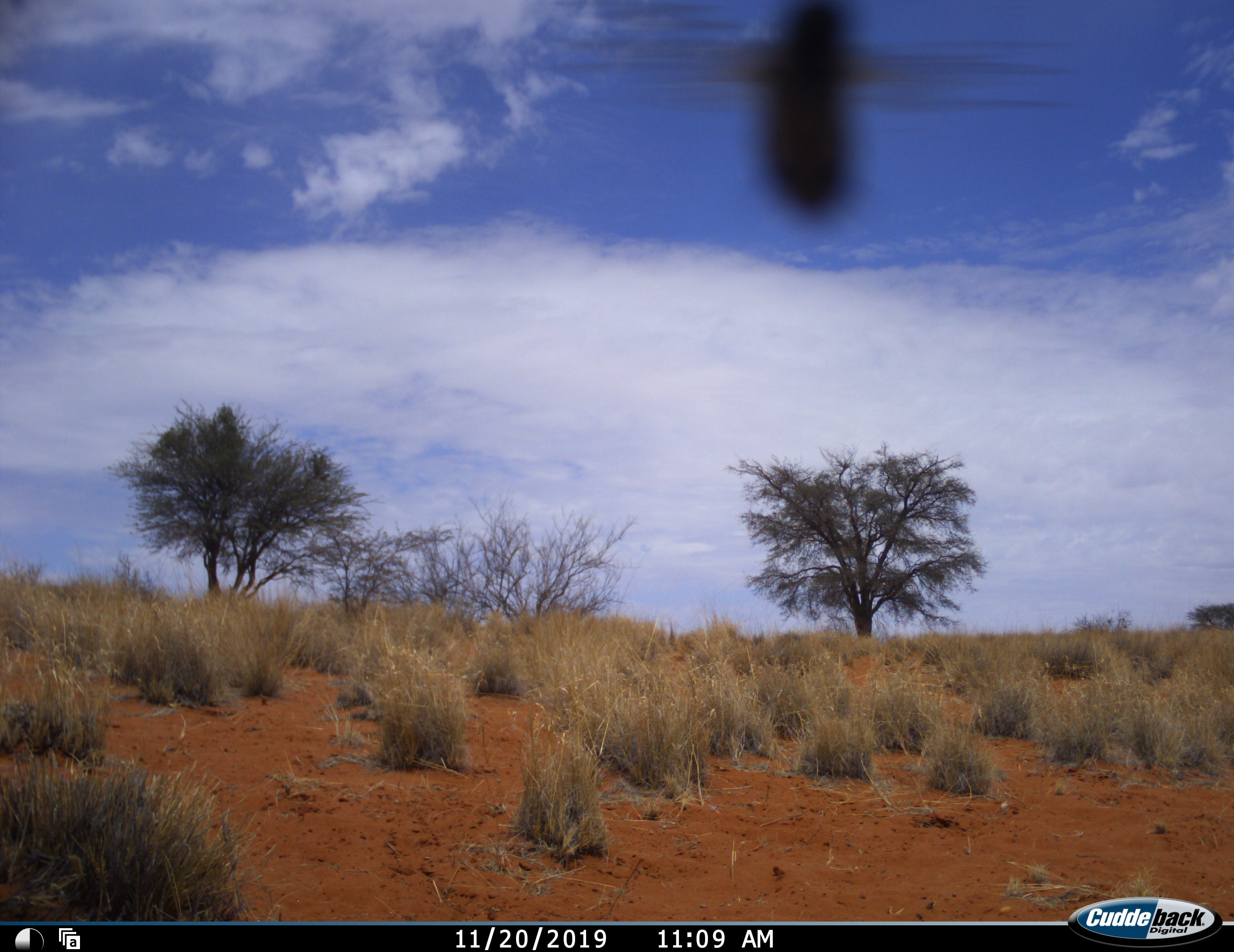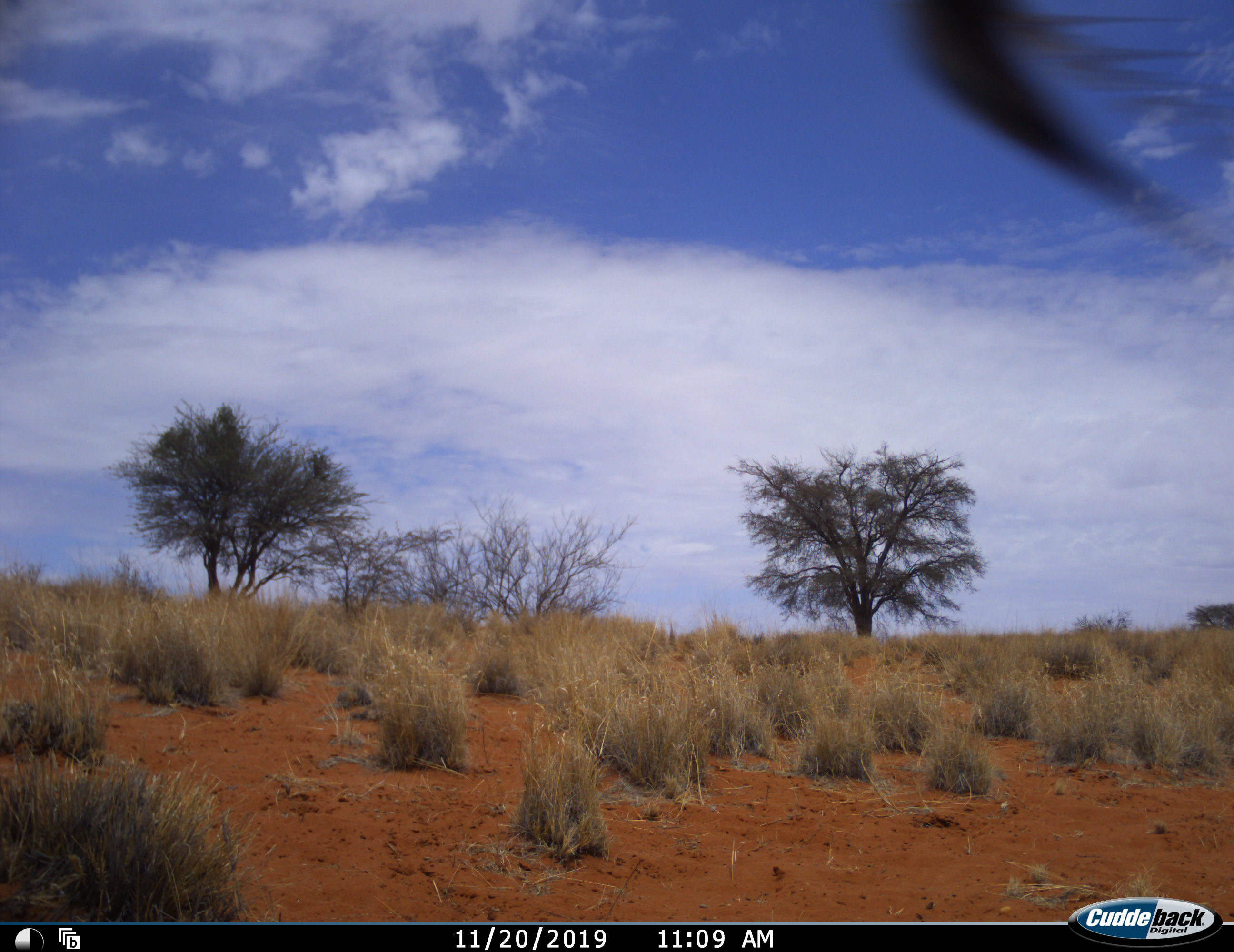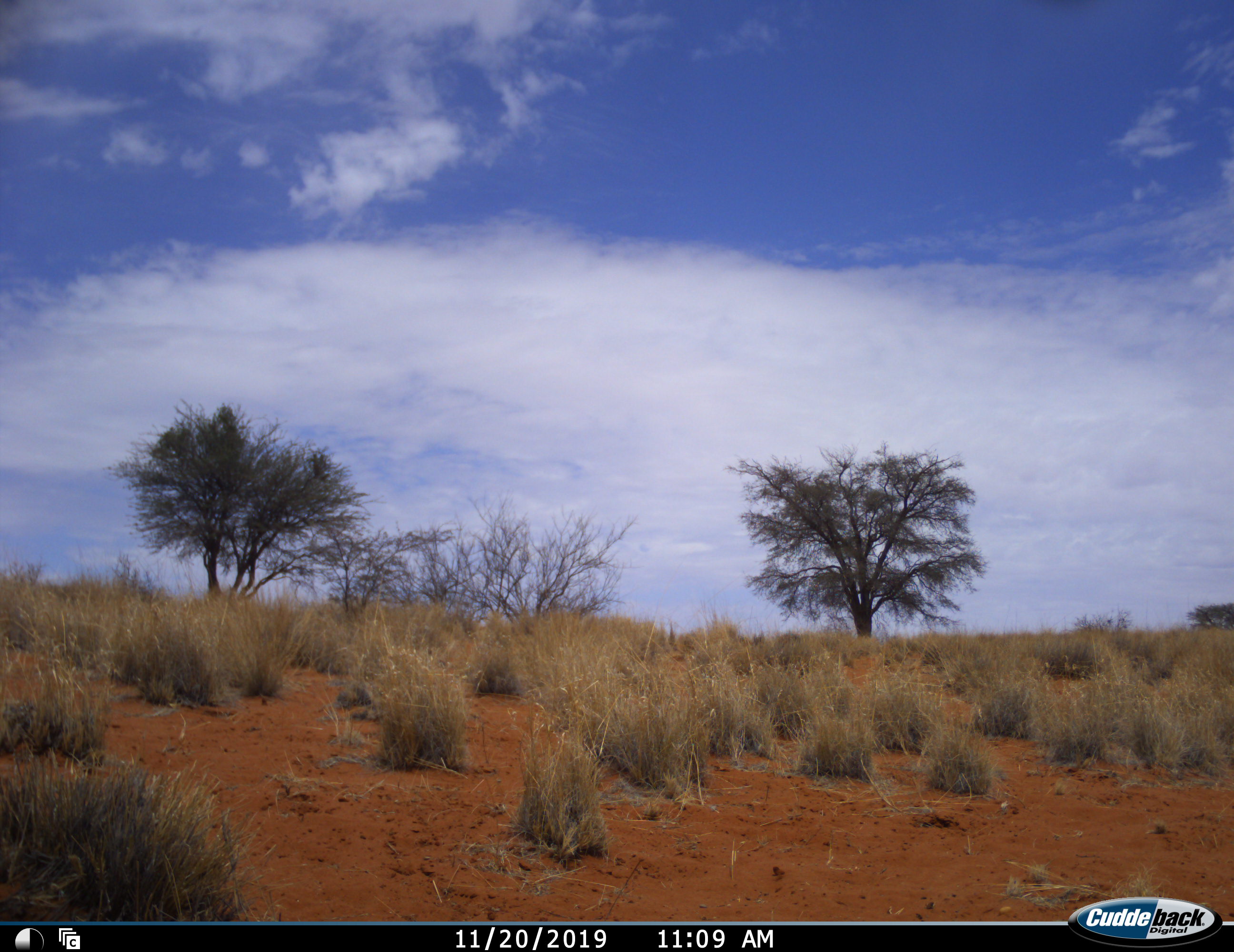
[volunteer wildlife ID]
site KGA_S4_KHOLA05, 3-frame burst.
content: unidentified animal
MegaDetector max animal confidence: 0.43